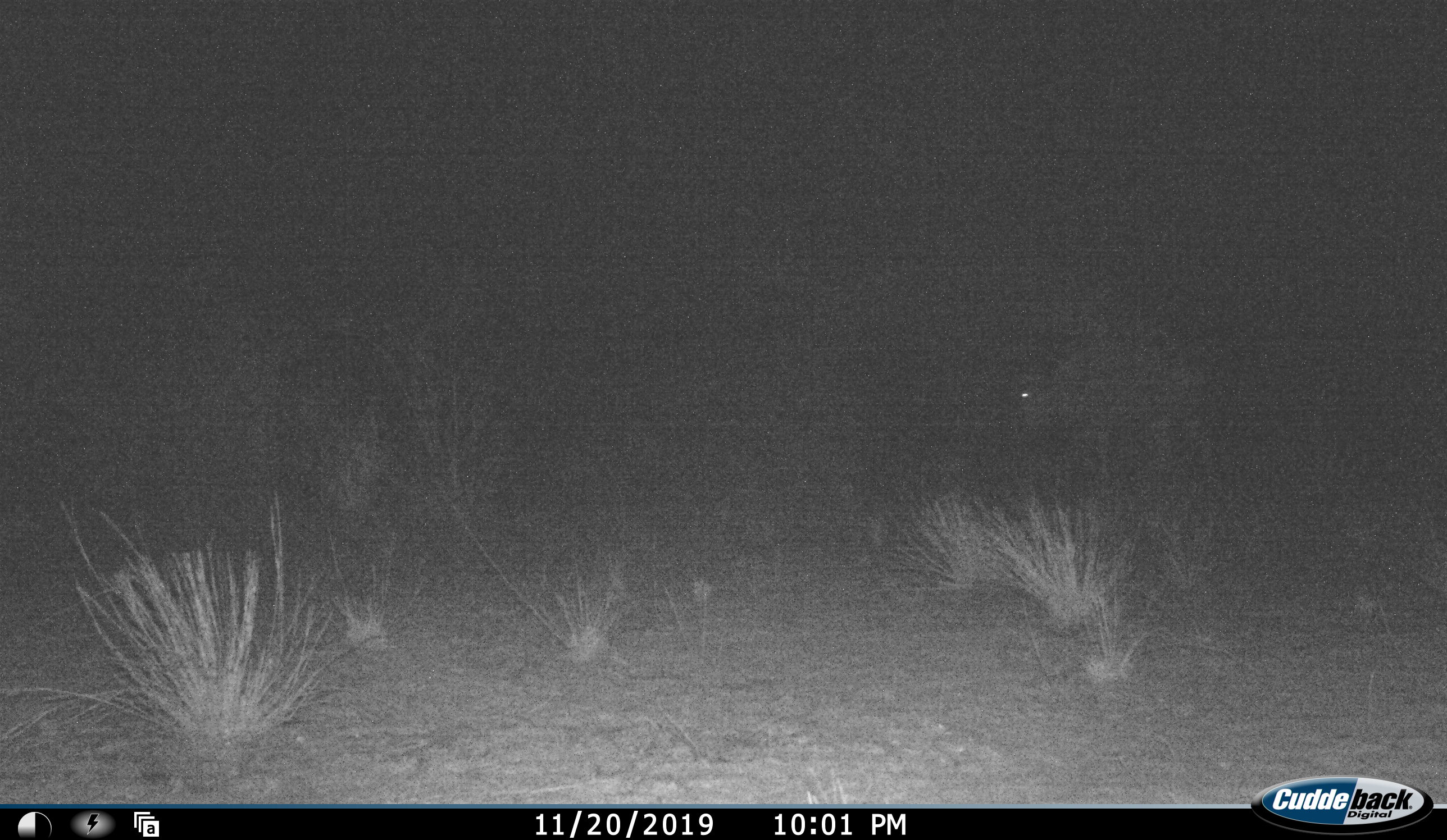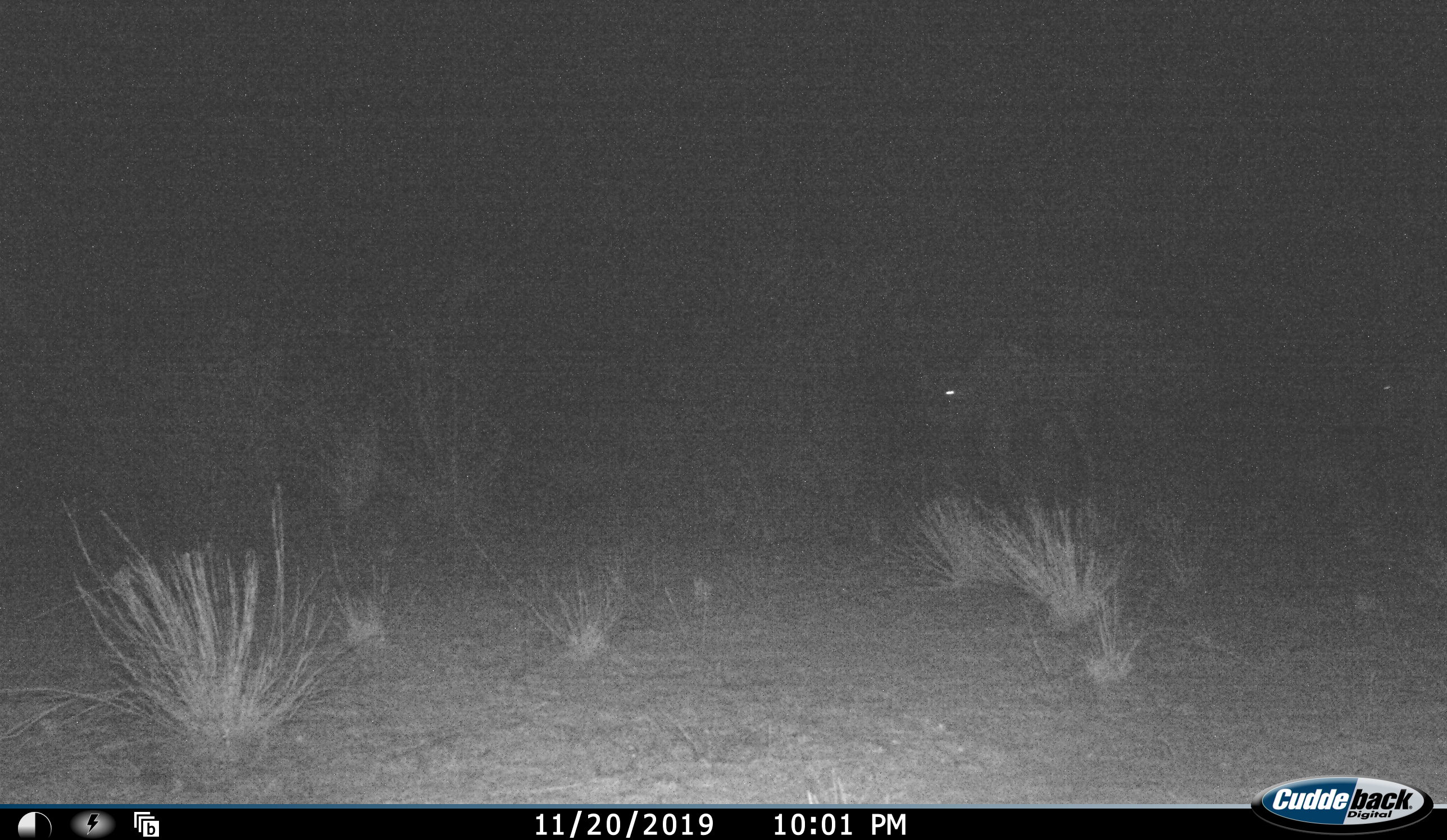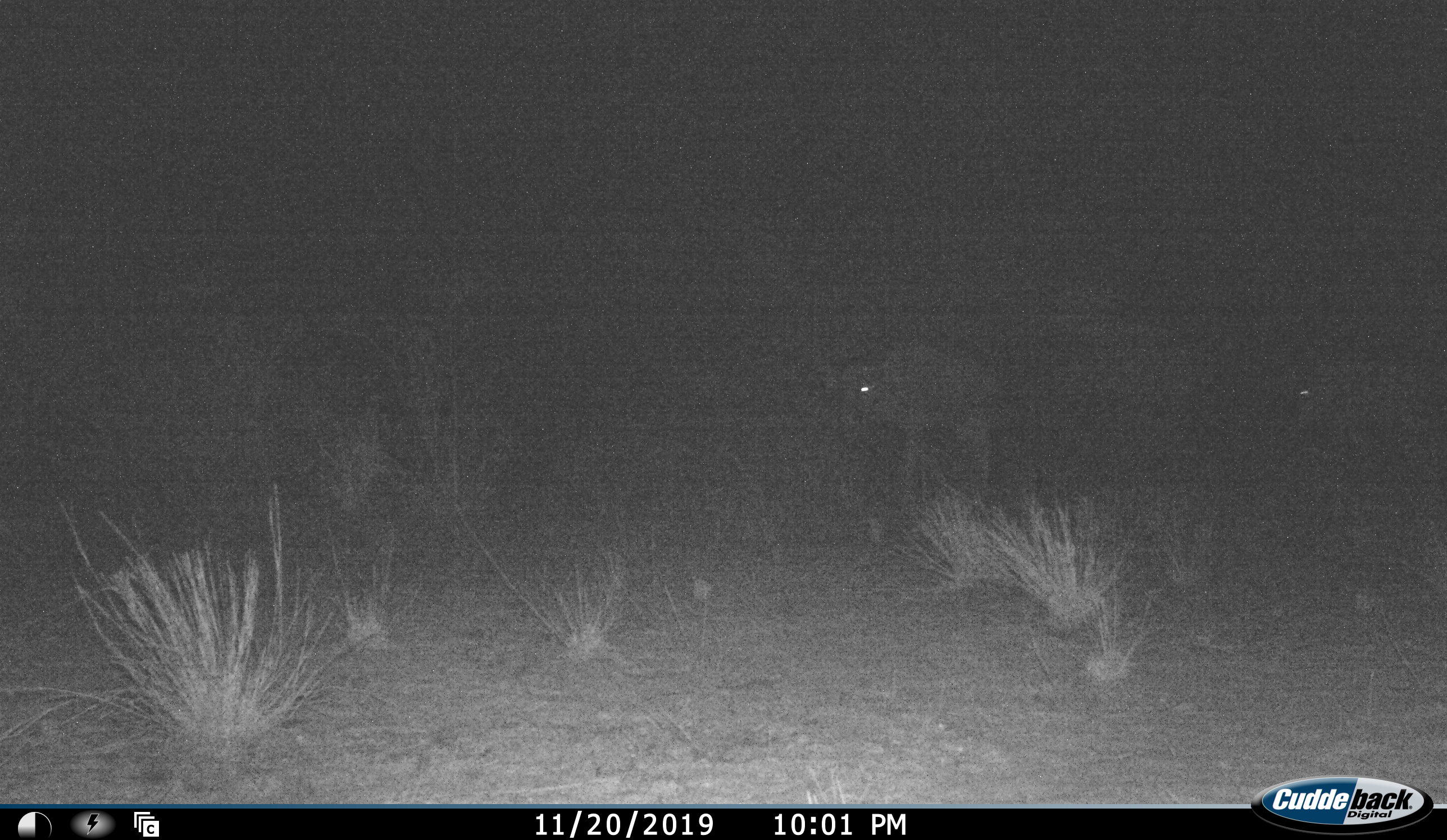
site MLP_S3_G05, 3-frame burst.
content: unidentified animal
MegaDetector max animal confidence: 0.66